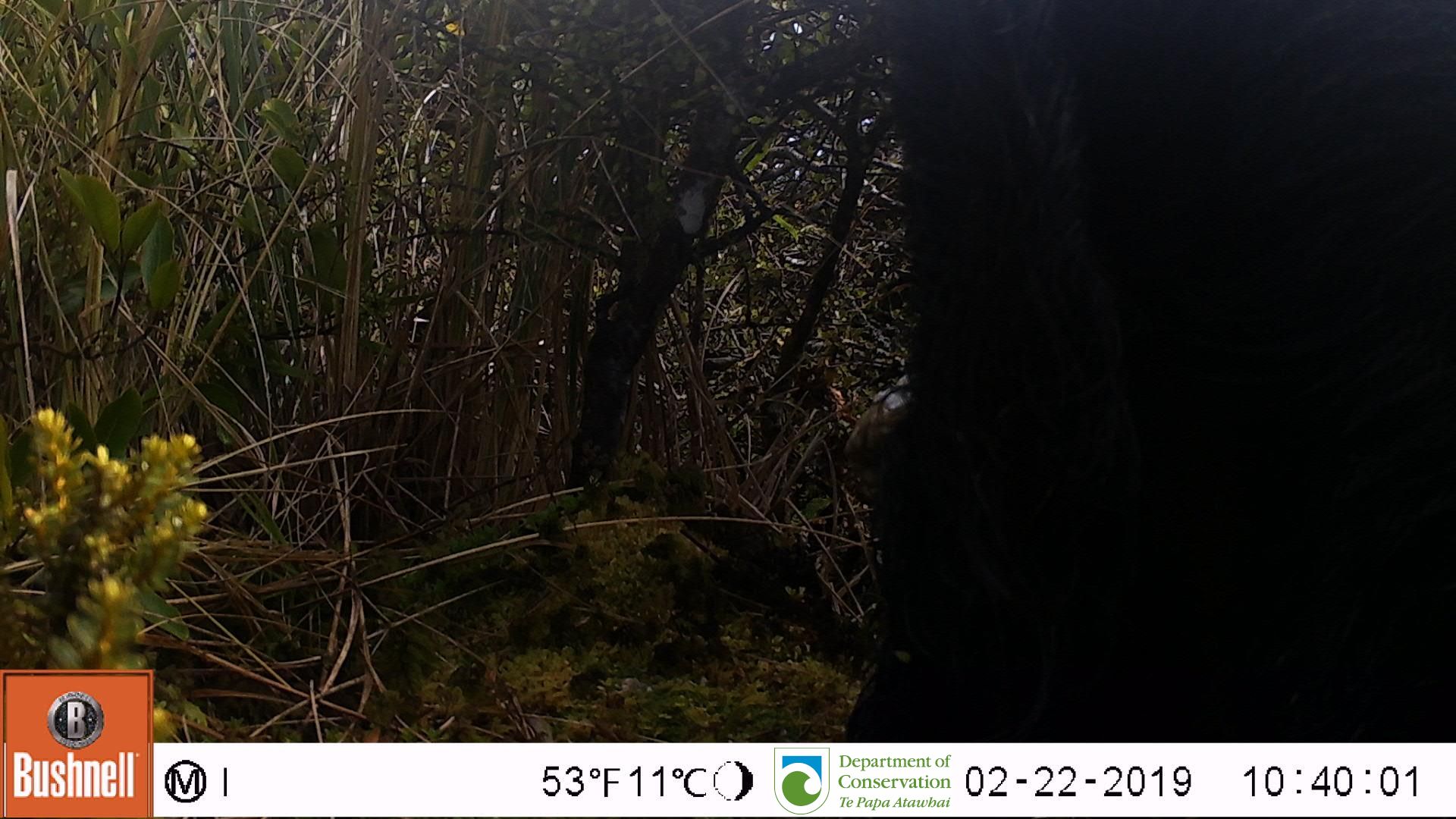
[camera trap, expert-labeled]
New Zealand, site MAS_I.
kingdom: Animalia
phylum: Chordata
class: Mammalia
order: Artiodactyla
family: Suidae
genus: Sus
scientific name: Sus scrofa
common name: pig